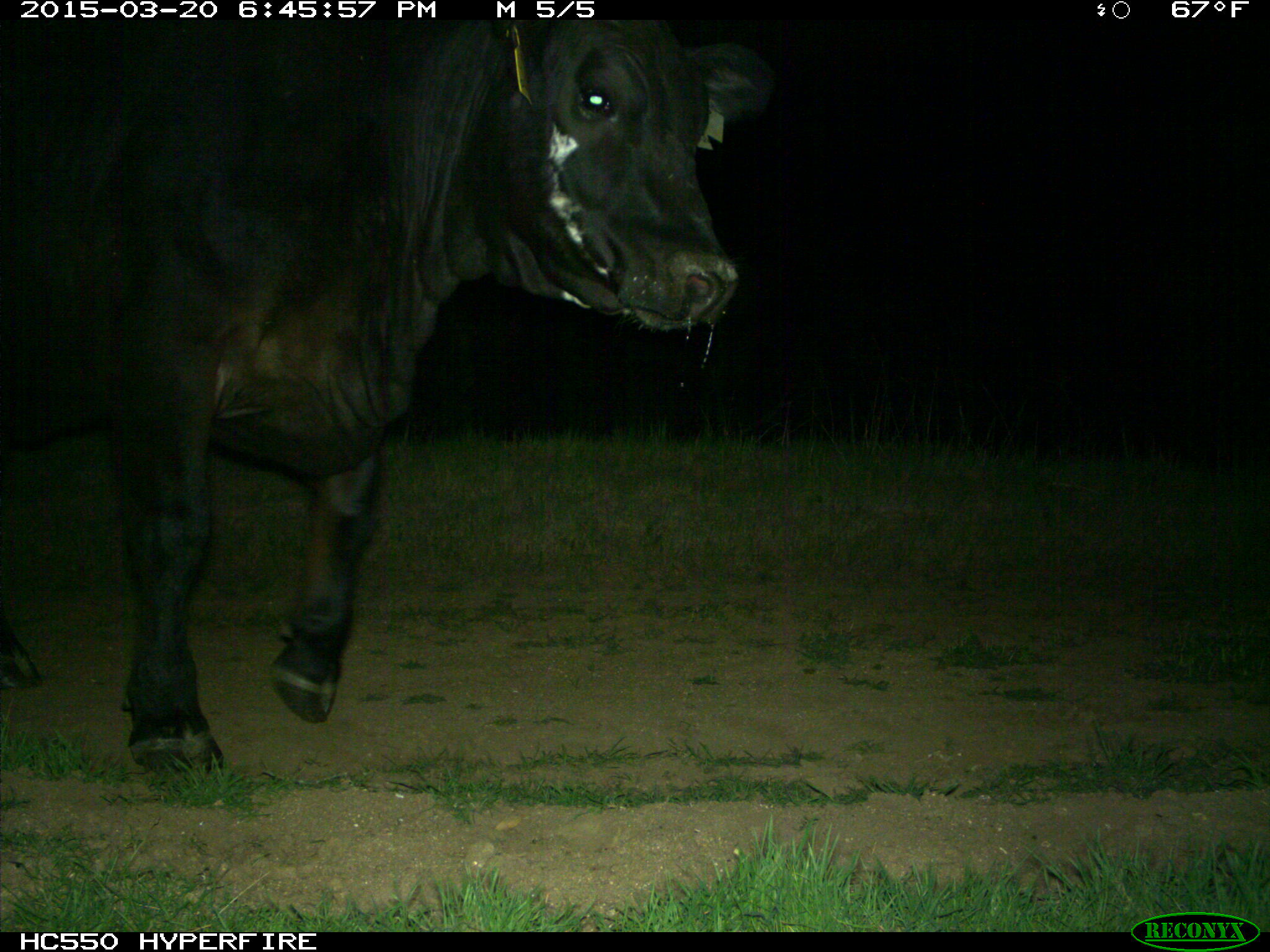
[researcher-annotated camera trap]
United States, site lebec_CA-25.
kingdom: Animalia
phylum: Chordata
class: Mammalia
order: Artiodactyla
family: Bovidae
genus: Bos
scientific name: Bos taurus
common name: domestic cow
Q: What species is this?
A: Bos taurus (domestic cow).